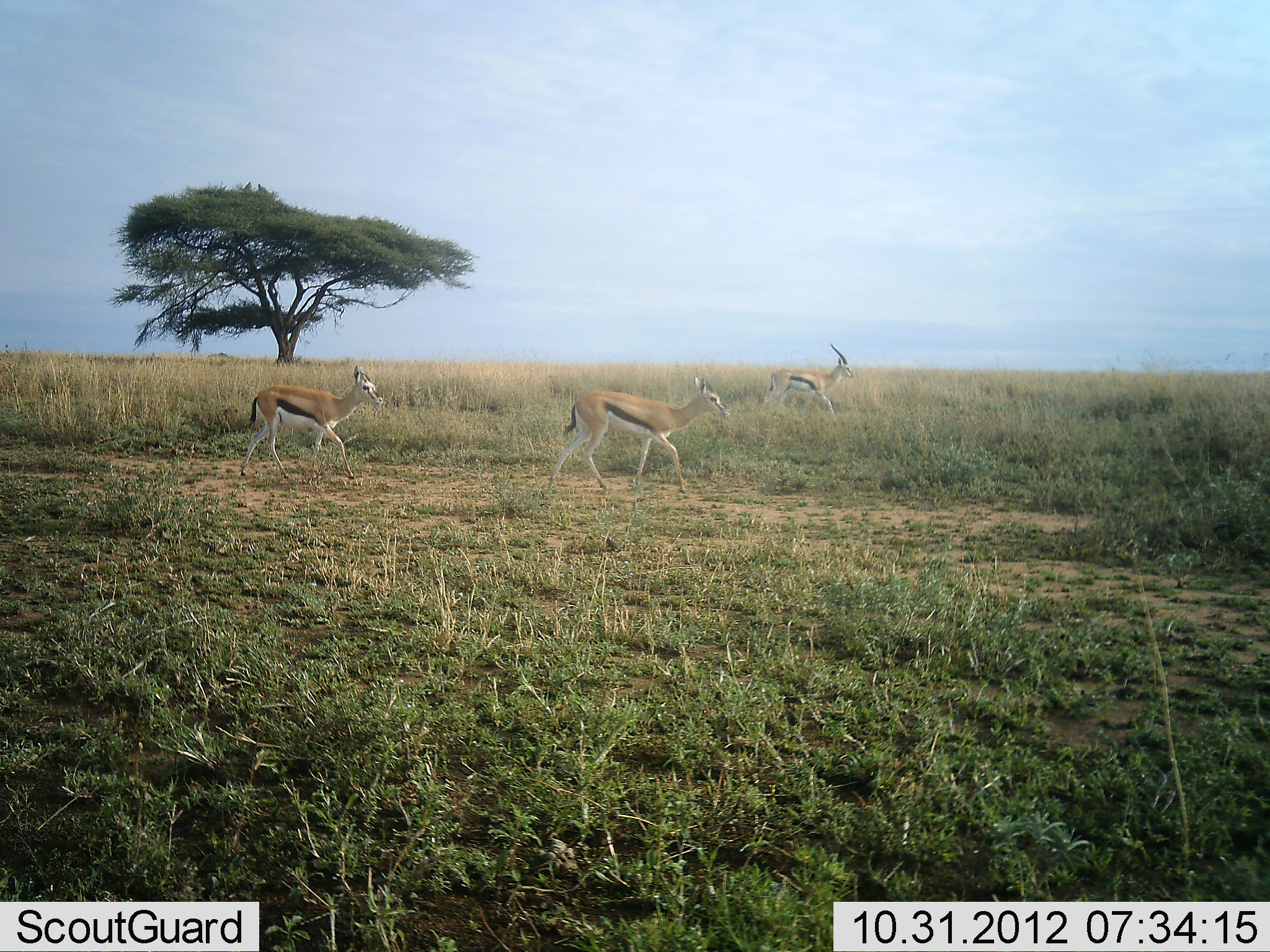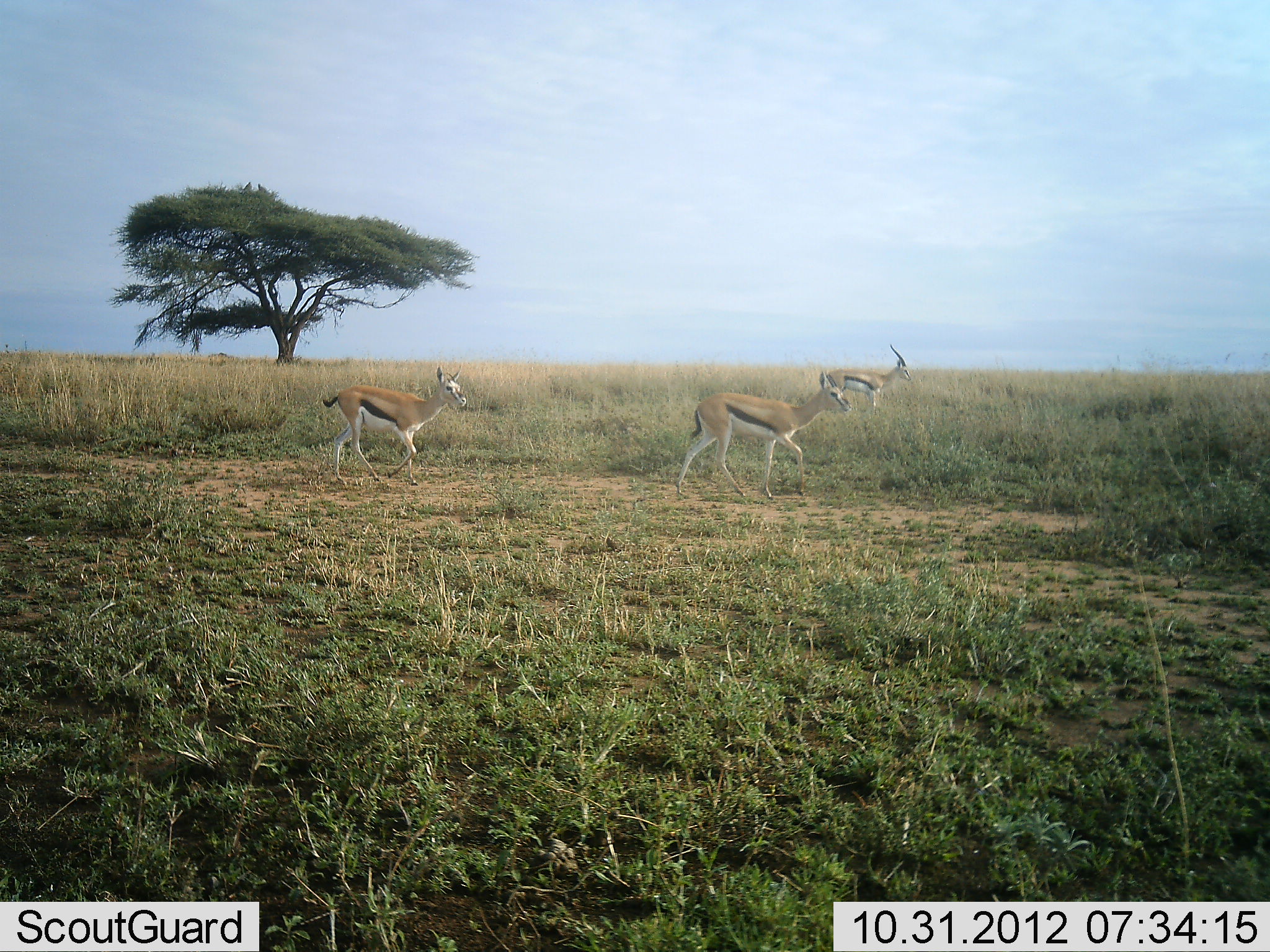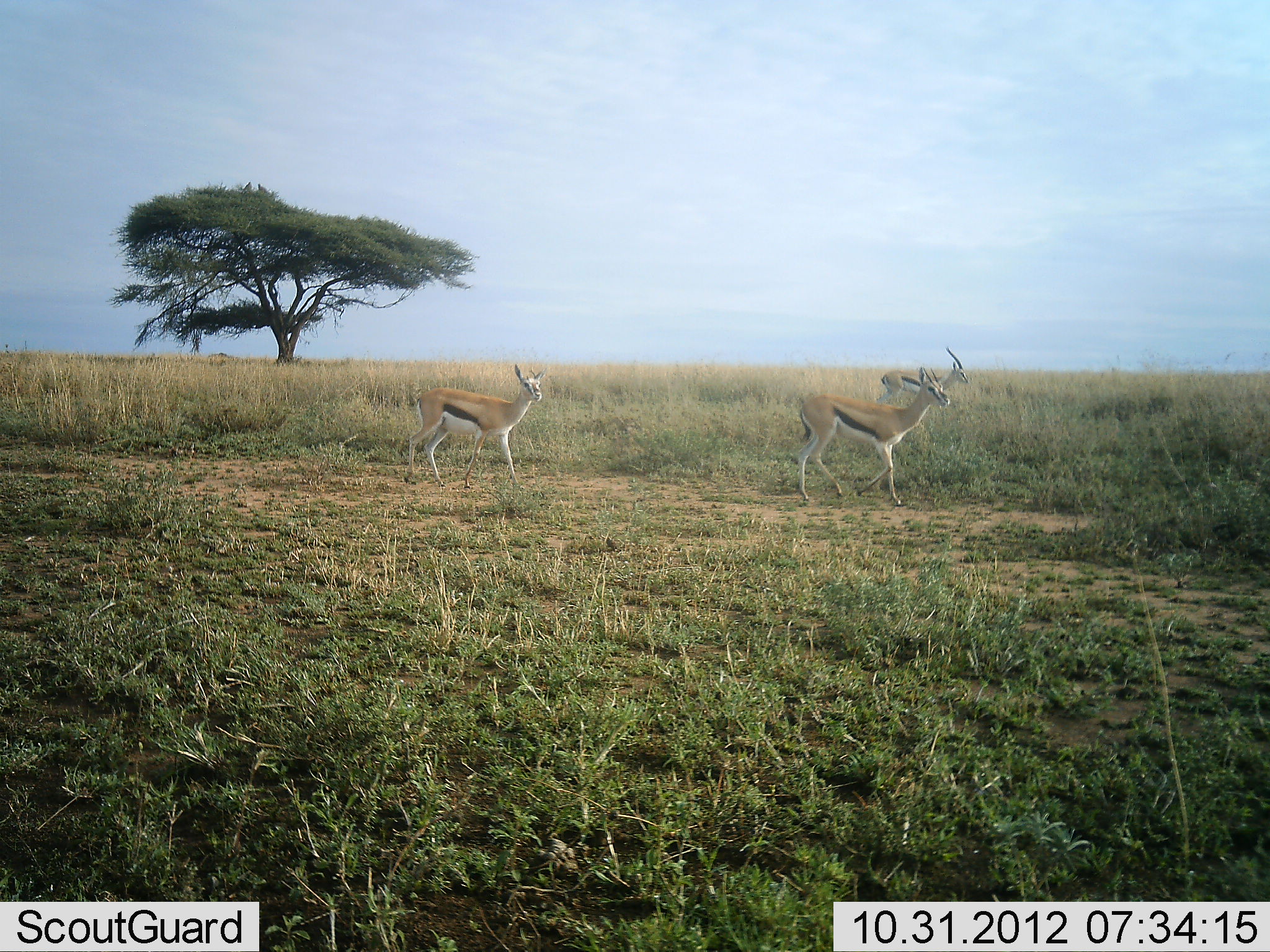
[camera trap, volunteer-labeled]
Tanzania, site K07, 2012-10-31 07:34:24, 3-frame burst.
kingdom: Animalia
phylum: Chordata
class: Mammalia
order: Artiodactyla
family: Bovidae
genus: Eudorcas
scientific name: Eudorcas thomsonii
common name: thomson's gazelle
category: gazellethomsons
Gazellethomsons (thomson's gazelle) (Eudorcas thomsonii), count 3. Behavior (volunteer vote fractions): standing 0%, resting 0%, moving 100%, interacting 0%. Young present (vote fraction): 9%. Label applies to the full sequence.